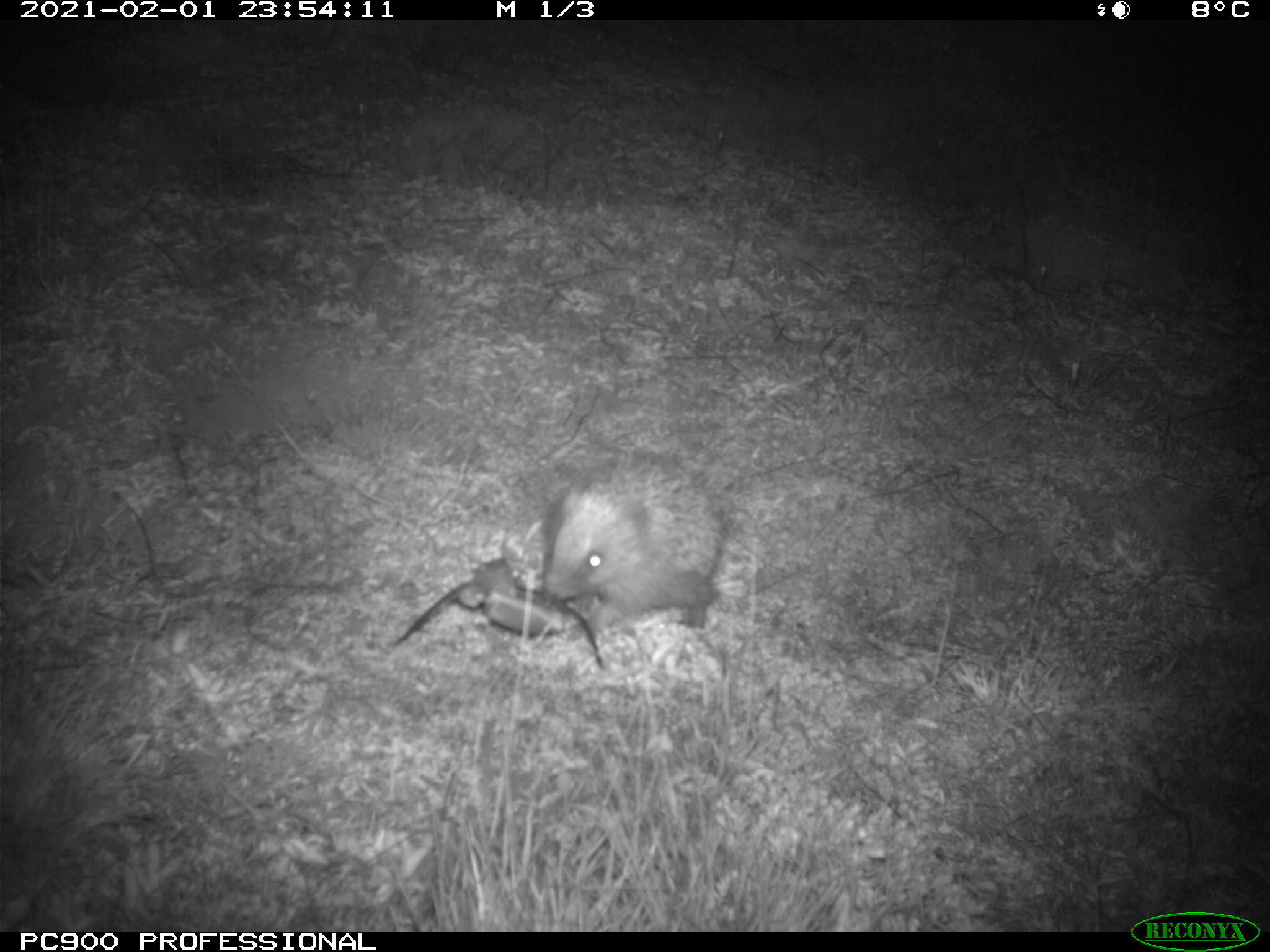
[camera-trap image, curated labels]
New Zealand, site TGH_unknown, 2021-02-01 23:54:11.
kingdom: Animalia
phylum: Chordata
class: Mammalia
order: Eulipotyphla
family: Erinaceidae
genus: Erinaceus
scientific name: Erinaceus europaeus europaeus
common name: european hedgehog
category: hedgehog